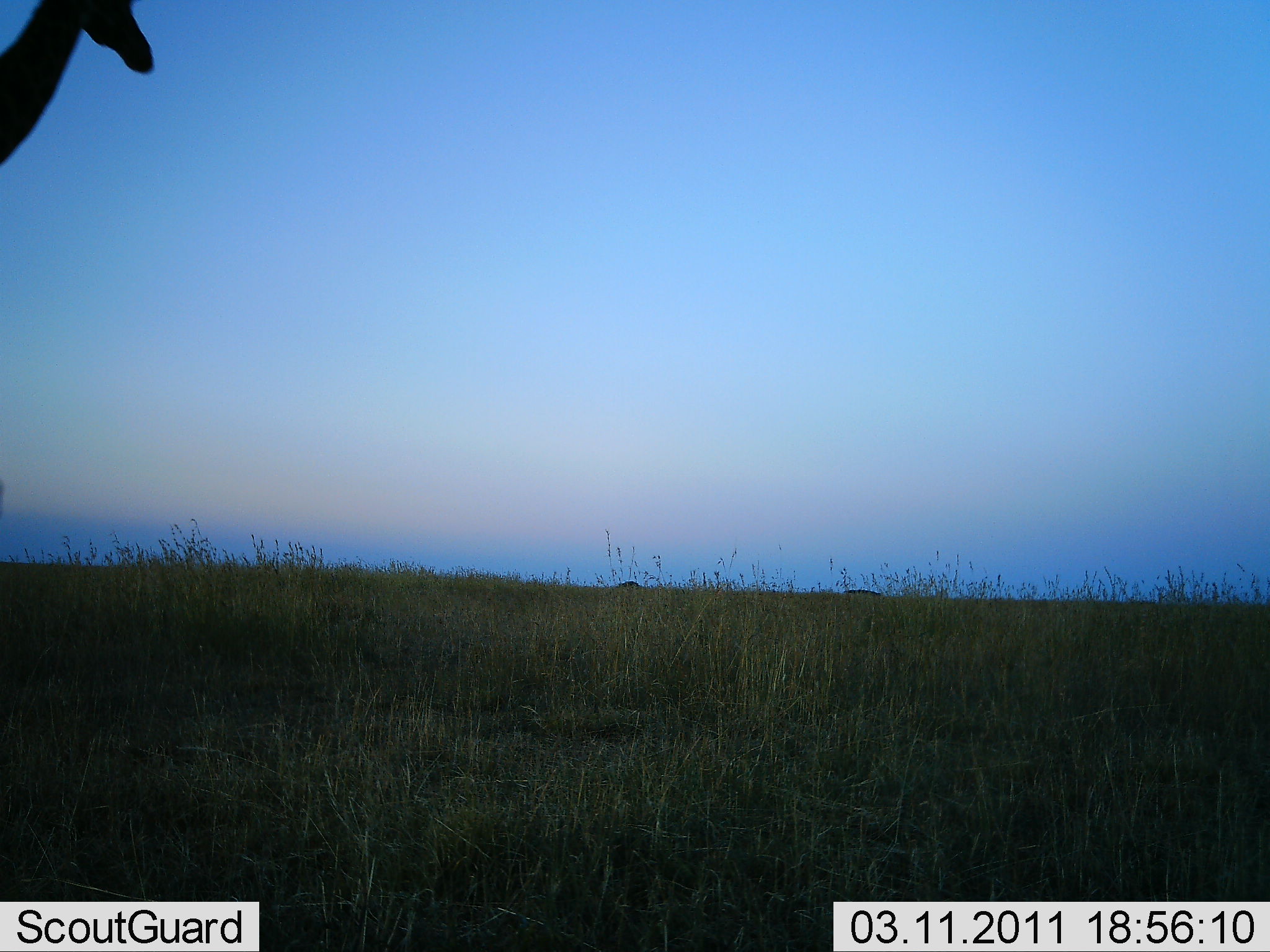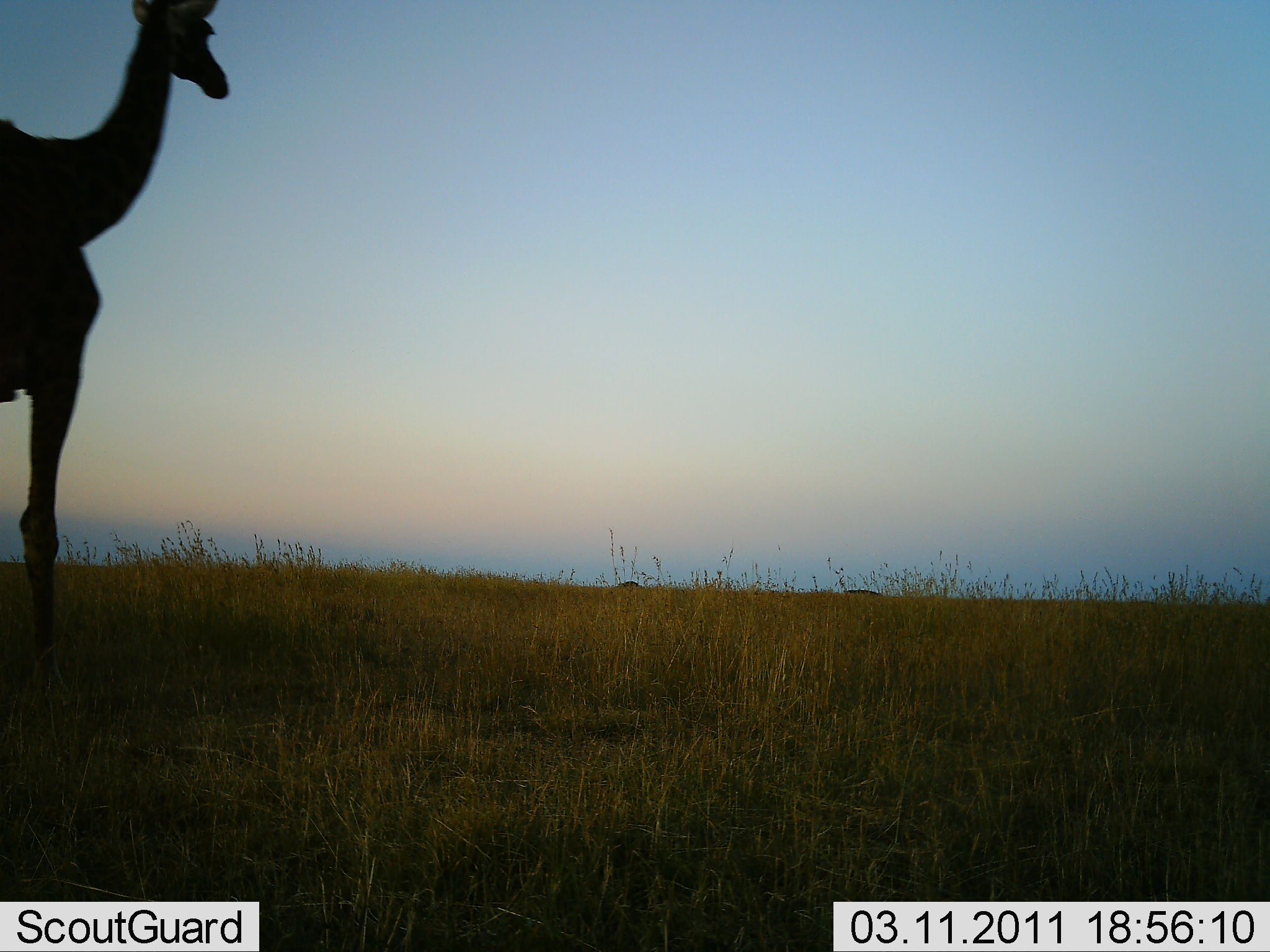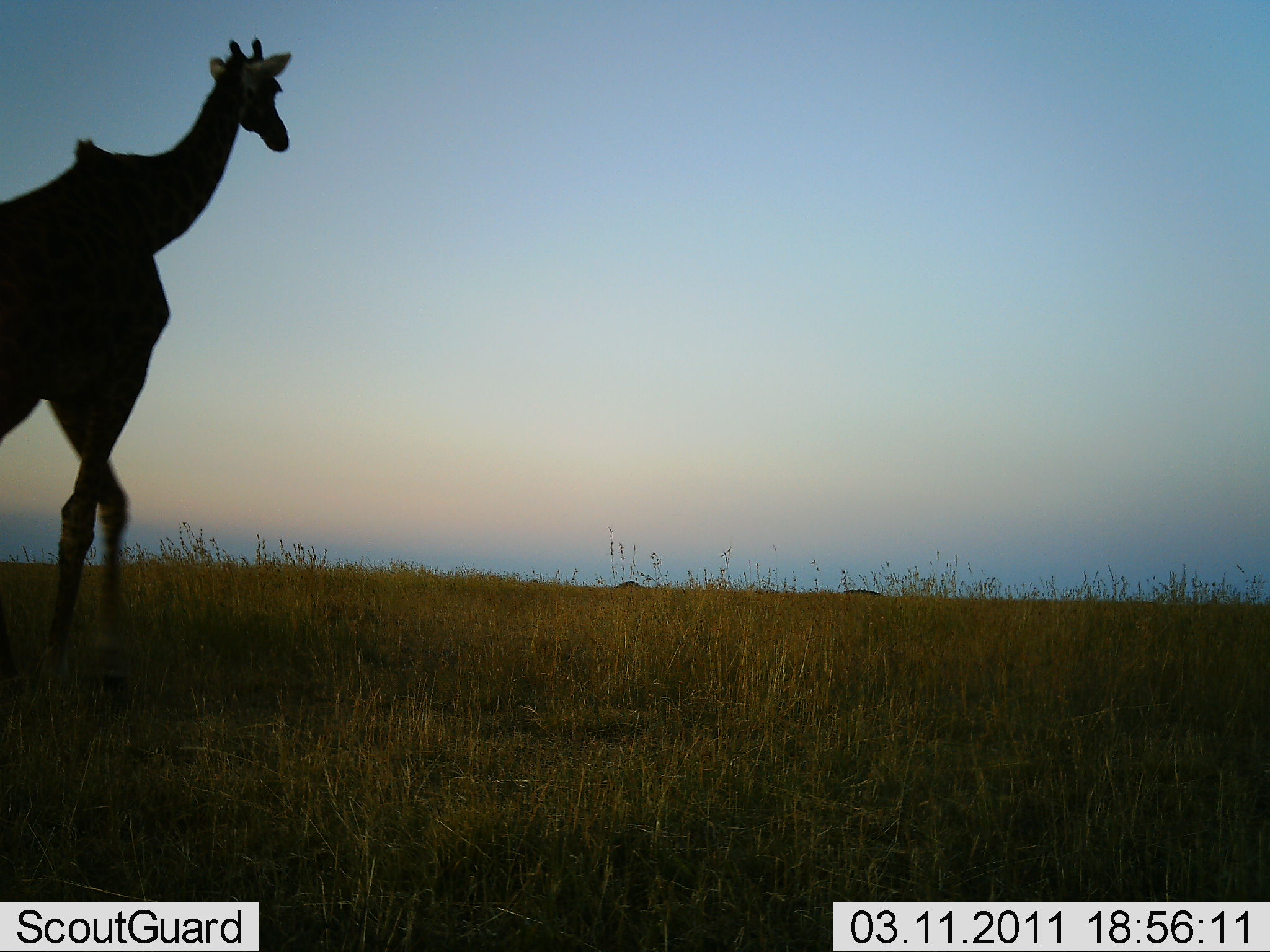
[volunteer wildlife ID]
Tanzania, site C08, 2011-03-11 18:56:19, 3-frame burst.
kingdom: Animalia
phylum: Chordata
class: Mammalia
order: Artiodactyla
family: Giraffidae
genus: Giraffa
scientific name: Giraffa camelopardalis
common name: giraffe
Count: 1.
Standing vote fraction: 25%.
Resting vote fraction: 0%.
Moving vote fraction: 75%.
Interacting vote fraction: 0%.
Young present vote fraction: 0%.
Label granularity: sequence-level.